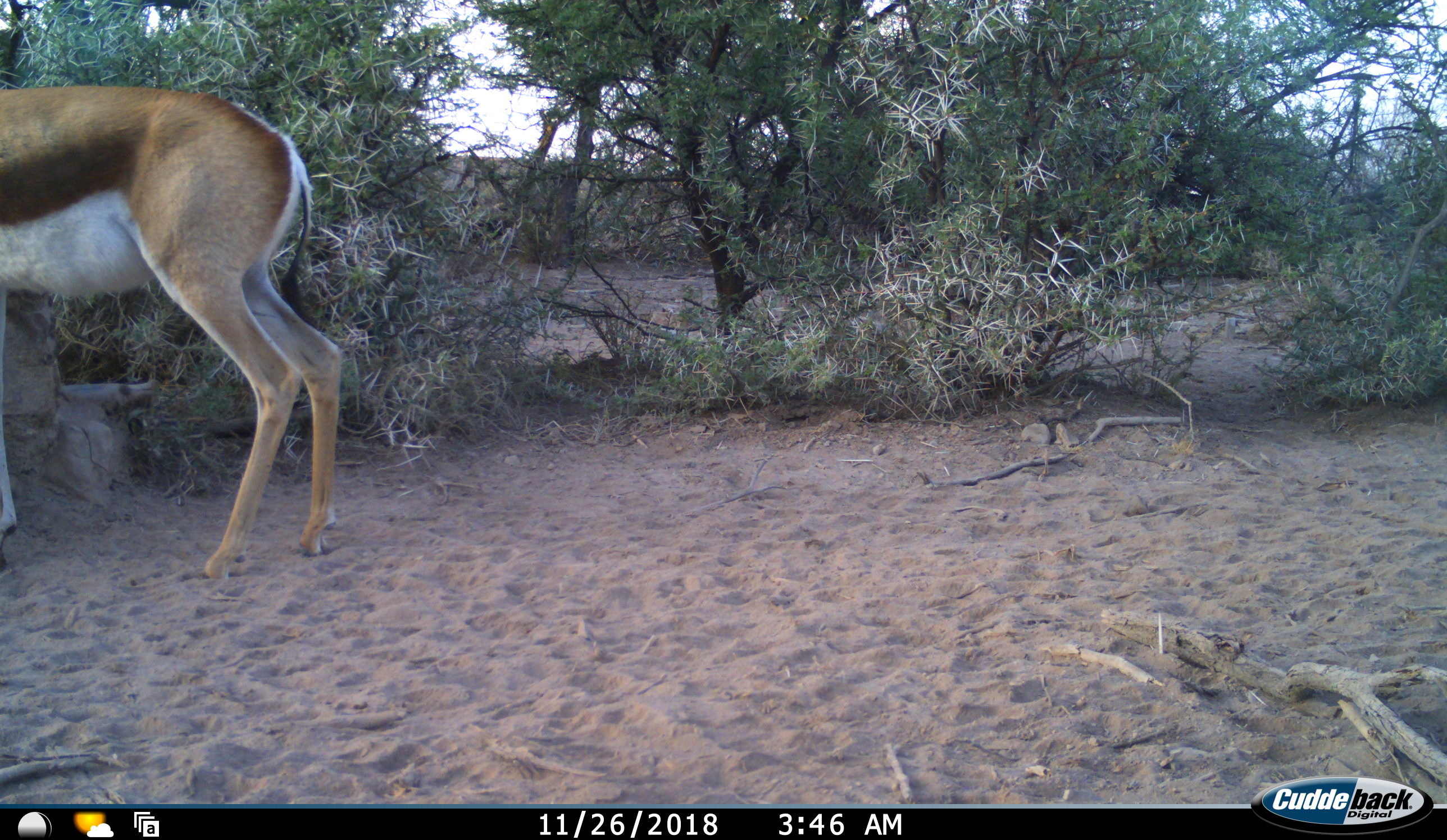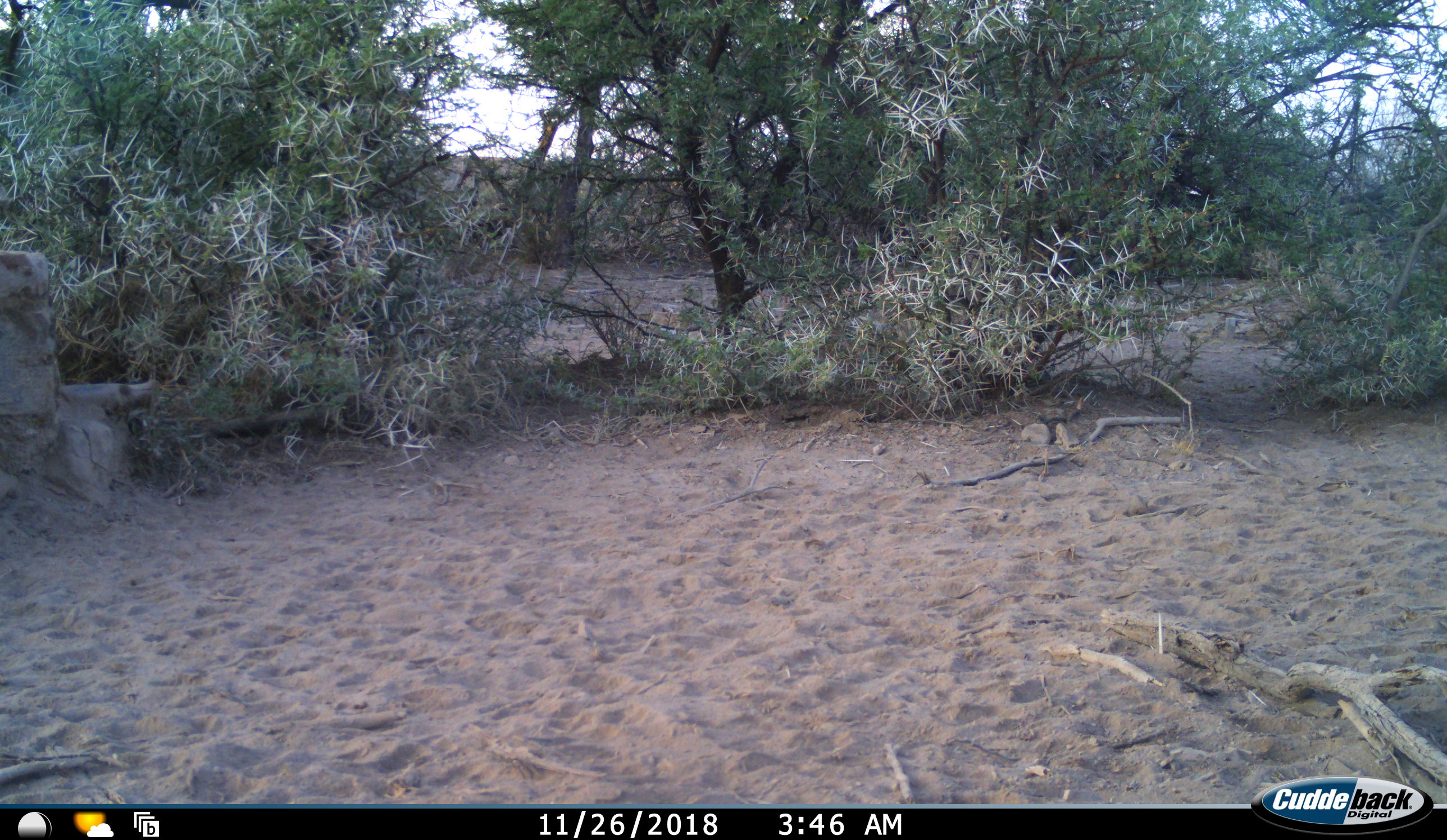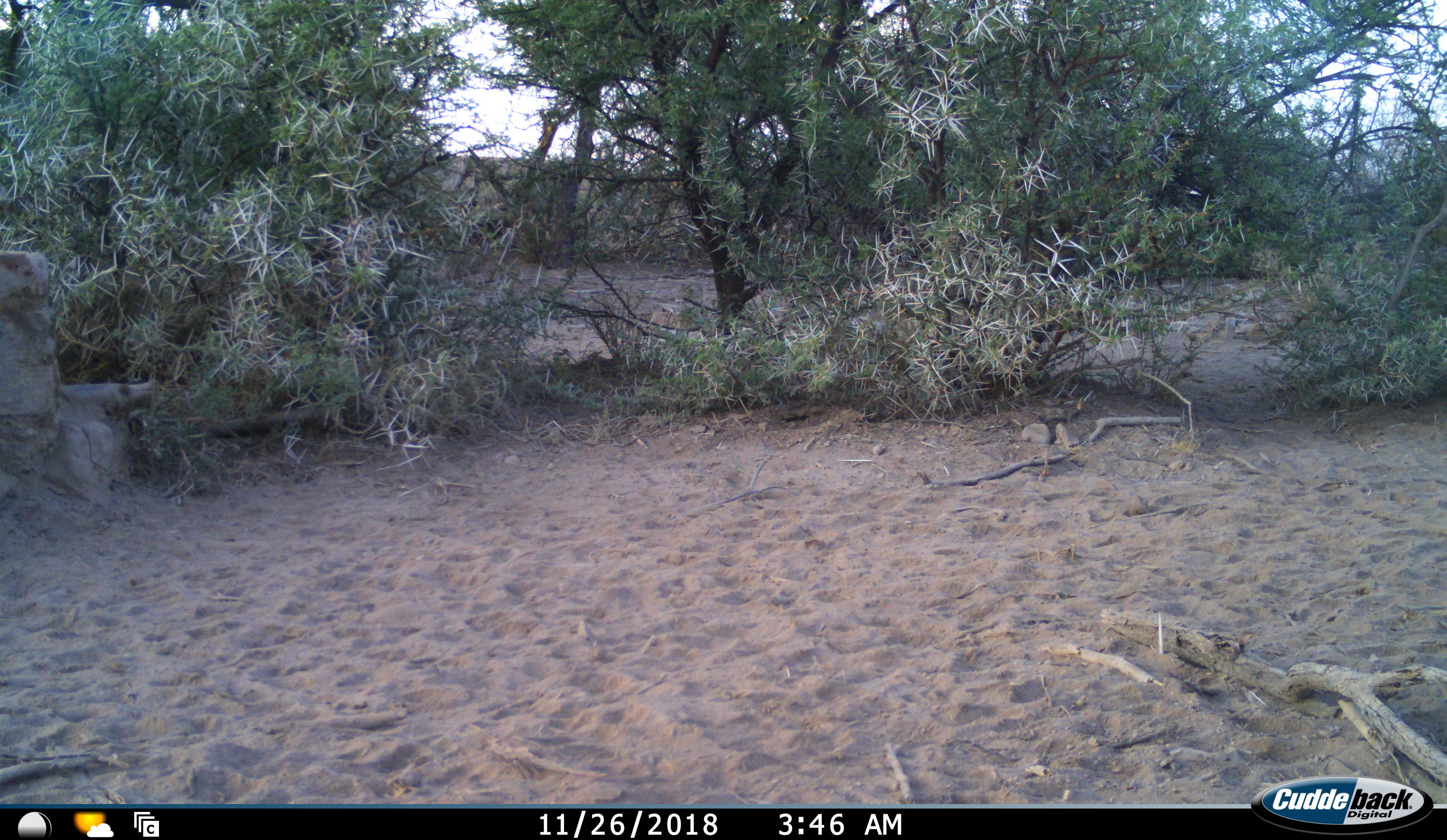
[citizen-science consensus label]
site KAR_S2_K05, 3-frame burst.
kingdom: Animalia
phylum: Chordata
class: Mammalia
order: Artiodactyla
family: Bovidae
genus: Antidorcas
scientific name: Antidorcas marsupialis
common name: springbok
Springbok (Antidorcas marsupialis), count 1. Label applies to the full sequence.